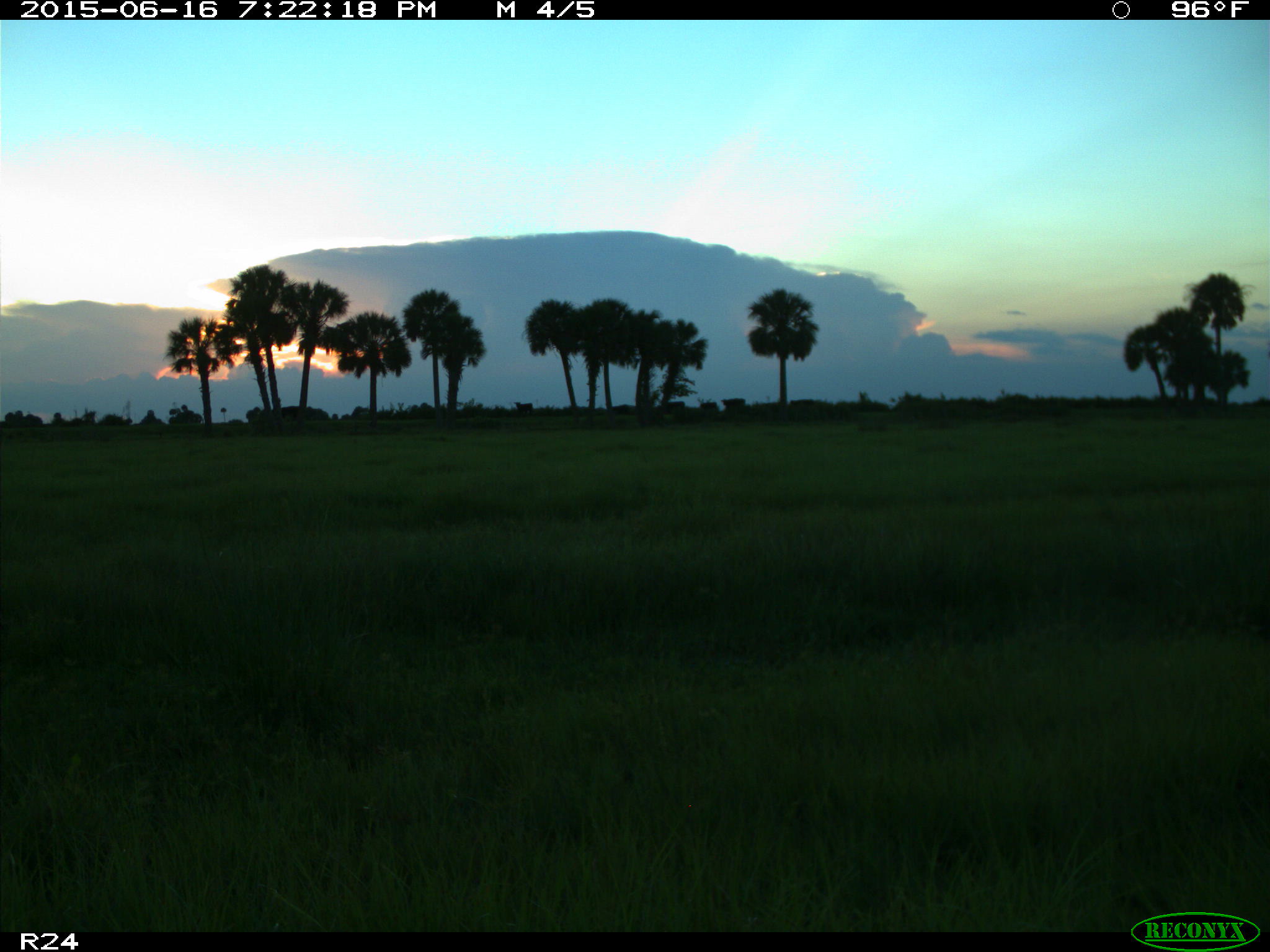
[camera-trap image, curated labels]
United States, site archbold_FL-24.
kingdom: Animalia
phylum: Chordata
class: Mammalia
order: Artiodactyla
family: Bovidae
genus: Bos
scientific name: Bos taurus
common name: domestic cow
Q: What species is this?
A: Bos taurus (domestic cow).